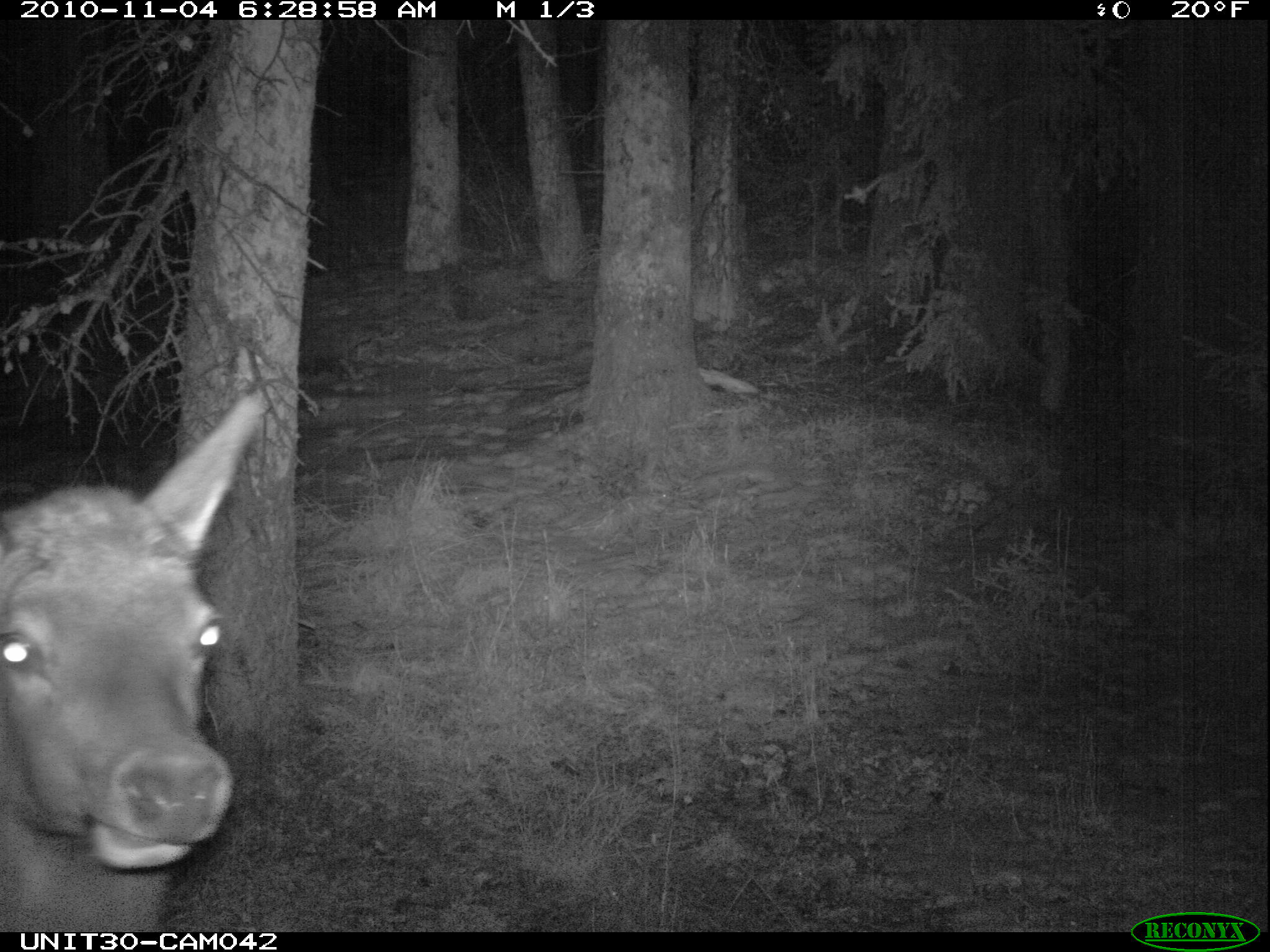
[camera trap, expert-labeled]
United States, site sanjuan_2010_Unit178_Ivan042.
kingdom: Animalia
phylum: Chordata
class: Mammalia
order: Artiodactyla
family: Cervidae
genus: Cervus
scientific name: Cervus elaphus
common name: red deer